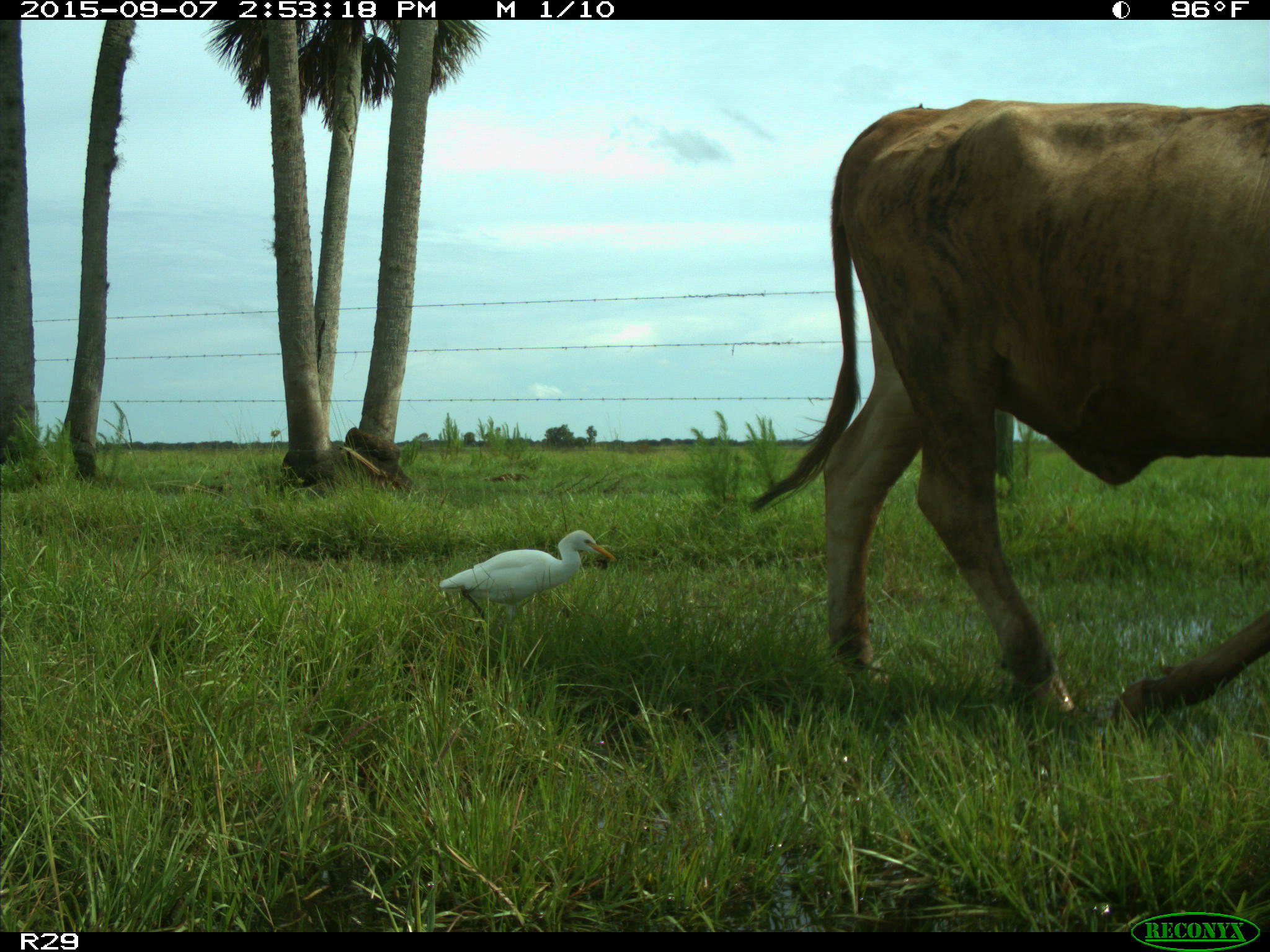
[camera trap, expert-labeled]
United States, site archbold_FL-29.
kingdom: Animalia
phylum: Chordata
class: Mammalia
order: Artiodactyla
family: Bovidae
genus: Bos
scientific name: Bos taurus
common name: domestic cow